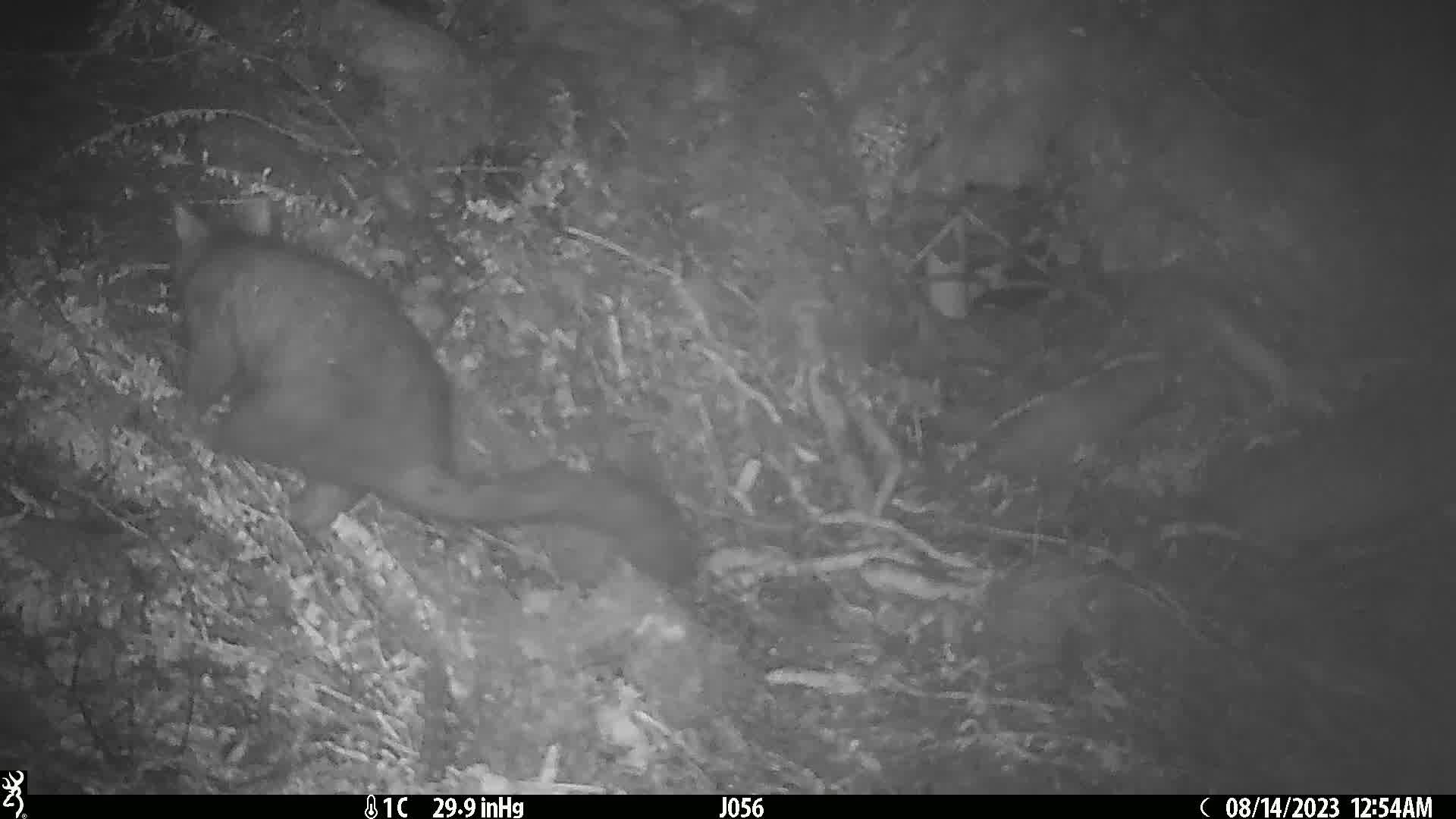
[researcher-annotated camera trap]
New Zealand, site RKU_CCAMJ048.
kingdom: Animalia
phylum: Chordata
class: Mammalia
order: Diprotodontia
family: Phalangeridae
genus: Trichosurus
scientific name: Trichosurus vulpecula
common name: common brushtail possum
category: possum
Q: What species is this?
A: Possum (common brushtail possum) (Trichosurus vulpecula).